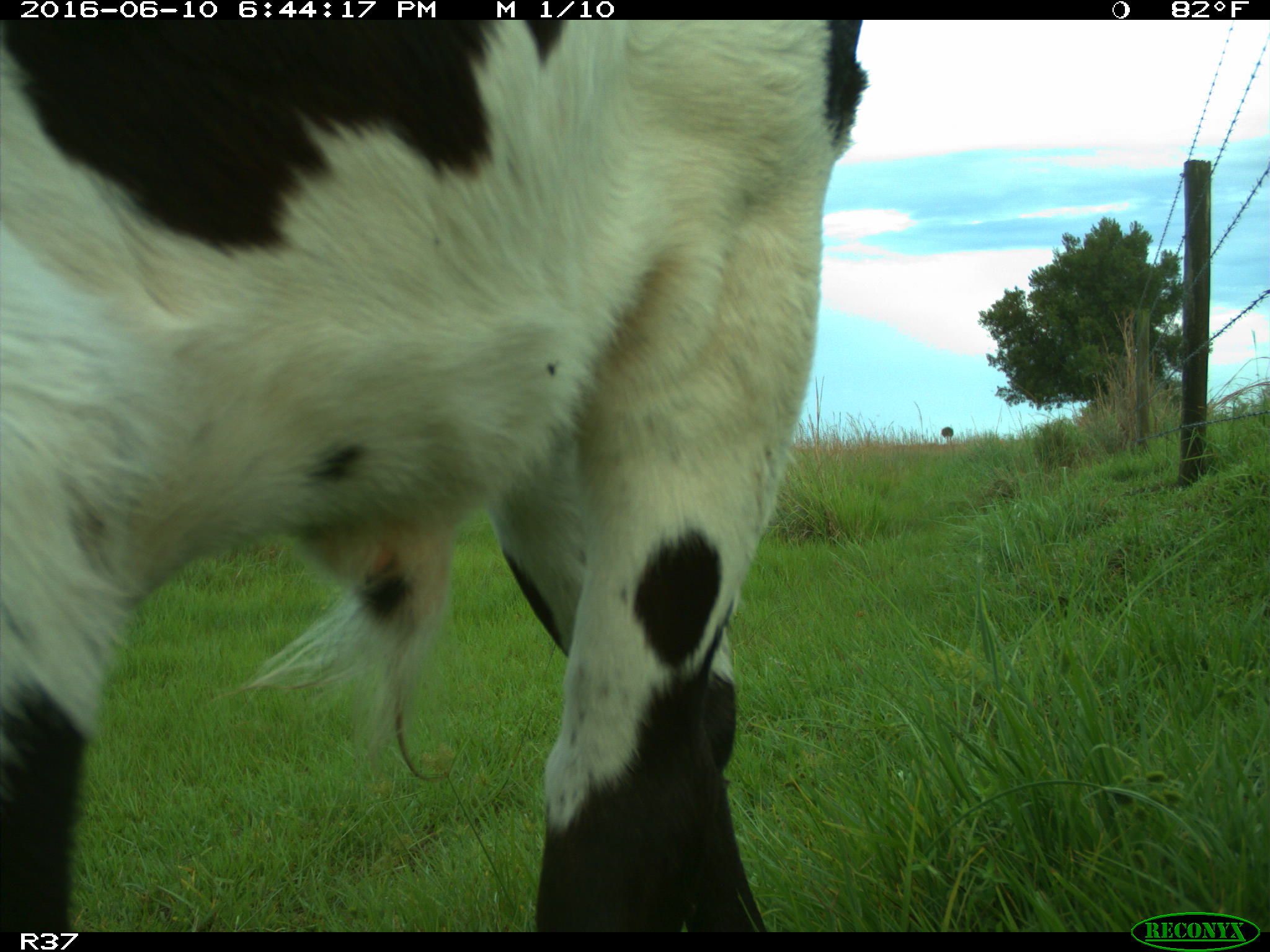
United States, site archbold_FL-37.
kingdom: Animalia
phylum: Chordata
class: Mammalia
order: Artiodactyla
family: Bovidae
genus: Bos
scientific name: Bos taurus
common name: domestic cow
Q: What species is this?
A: Bos taurus (domestic cow).